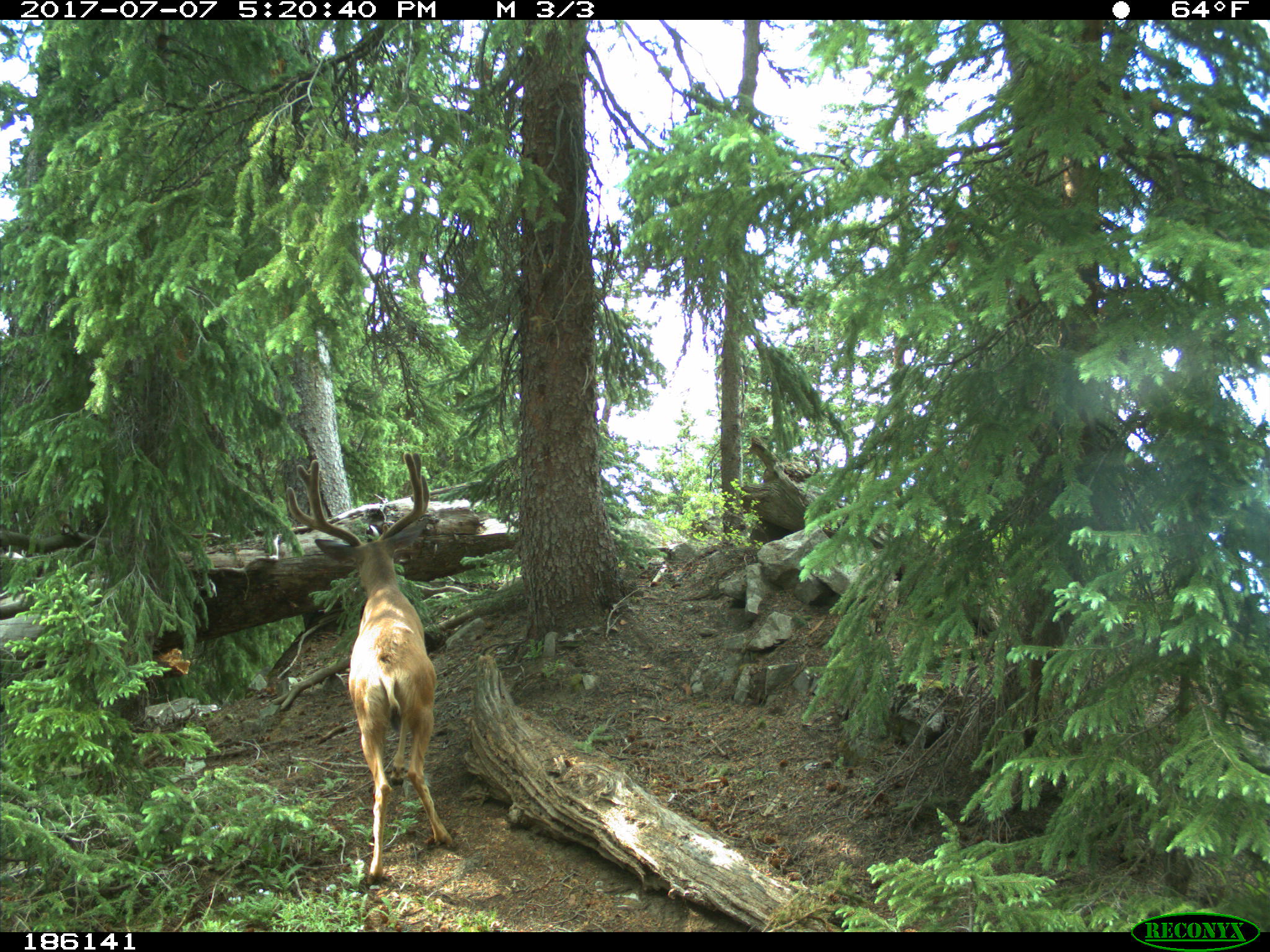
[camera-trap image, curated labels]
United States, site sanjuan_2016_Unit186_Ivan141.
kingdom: Animalia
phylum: Chordata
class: Mammalia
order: Artiodactyla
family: Cervidae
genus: Odocoileus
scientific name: Odocoileus hemionus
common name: mule deer